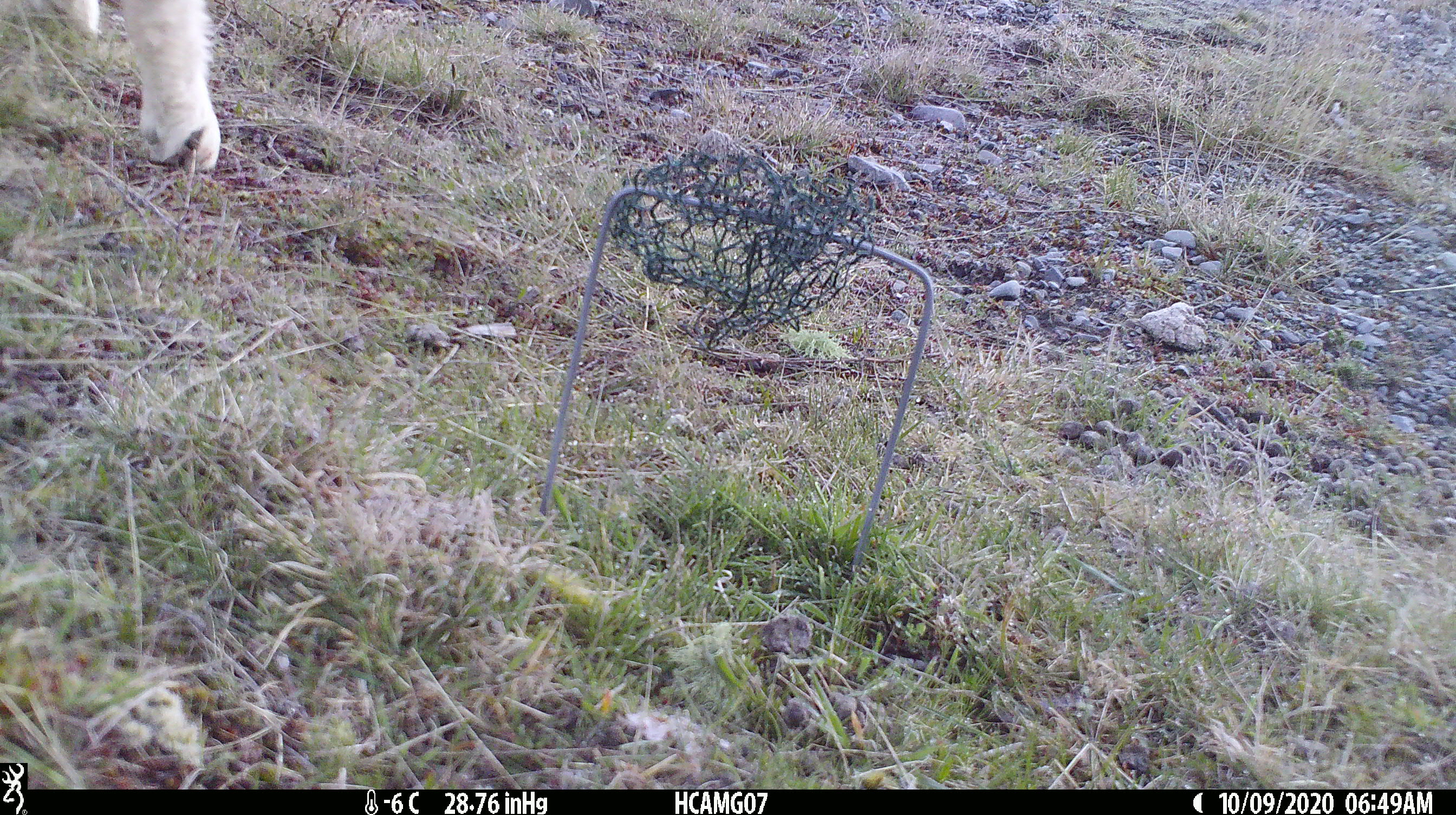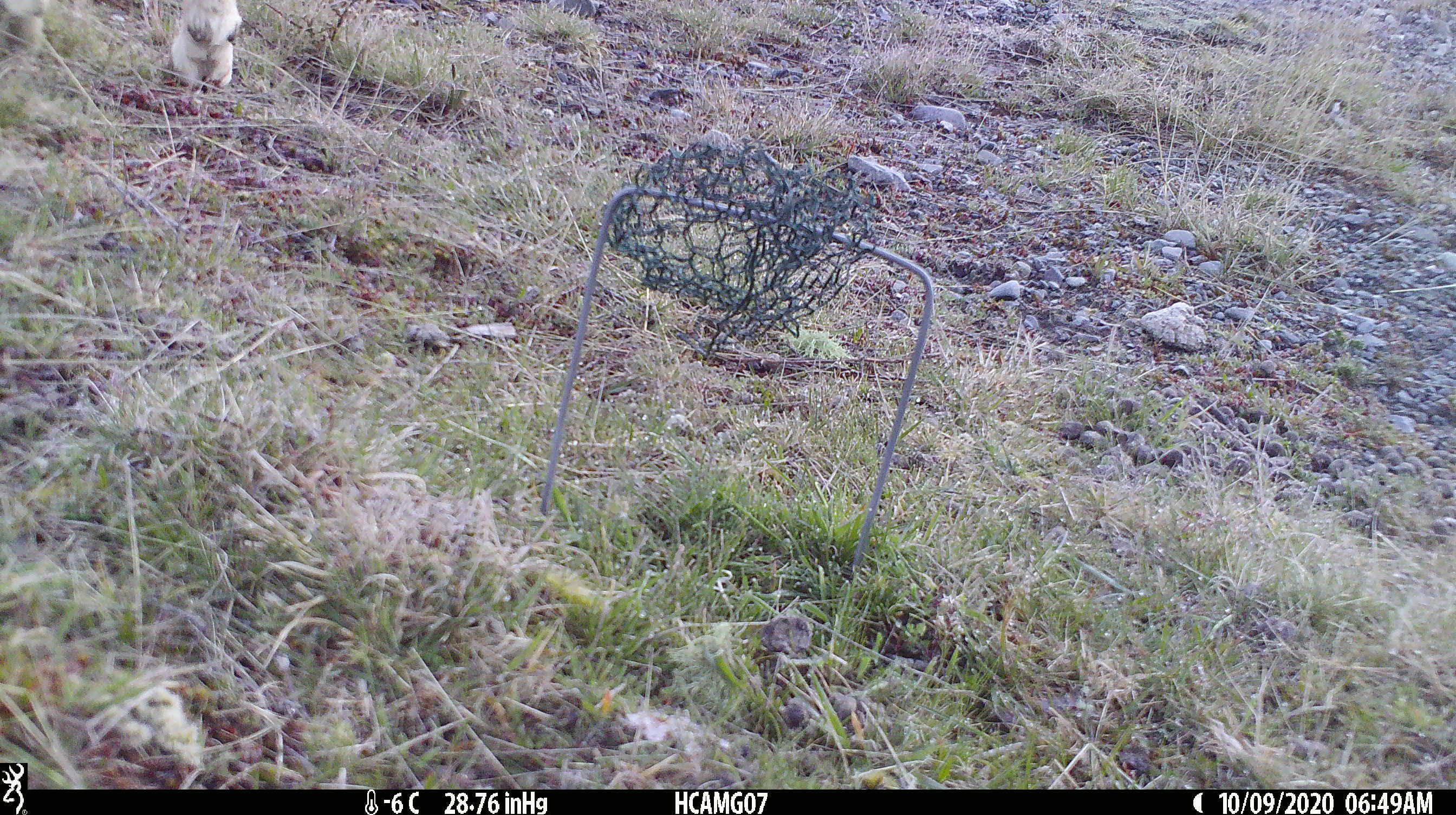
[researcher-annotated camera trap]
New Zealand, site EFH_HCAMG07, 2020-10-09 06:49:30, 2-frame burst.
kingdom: Animalia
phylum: Chordata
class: Mammalia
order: Artiodactyla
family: Bovidae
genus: Ovis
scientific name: Ovis aries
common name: domestic sheep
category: sheep